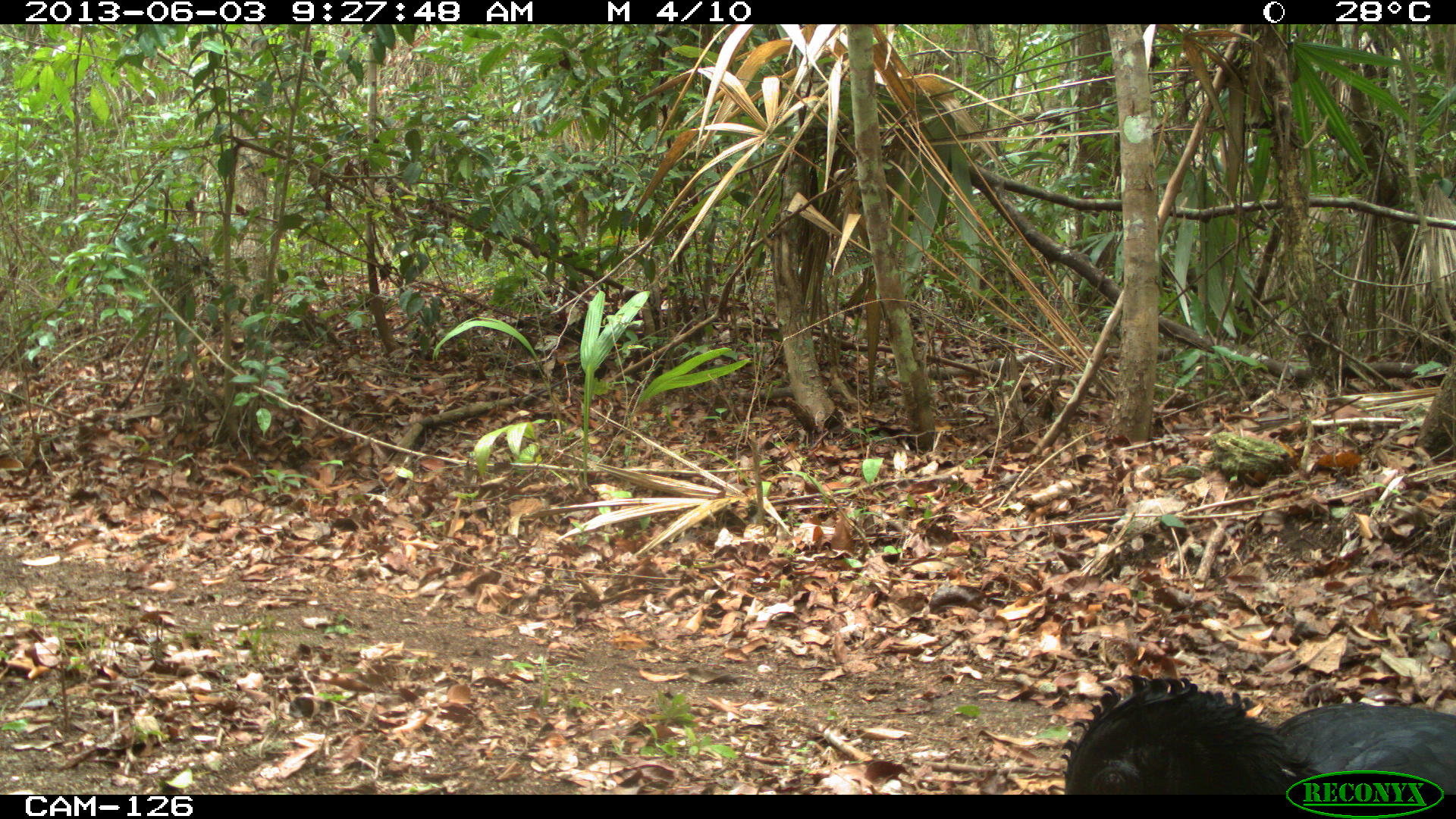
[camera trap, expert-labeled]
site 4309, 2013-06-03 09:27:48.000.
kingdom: Animalia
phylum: Chordata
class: Aves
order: Galliformes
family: Cracidae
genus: Crax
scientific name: Crax rubra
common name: great curassow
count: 1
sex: male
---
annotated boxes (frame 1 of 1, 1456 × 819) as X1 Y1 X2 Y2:
crax rubra: 1064 673 1451 795